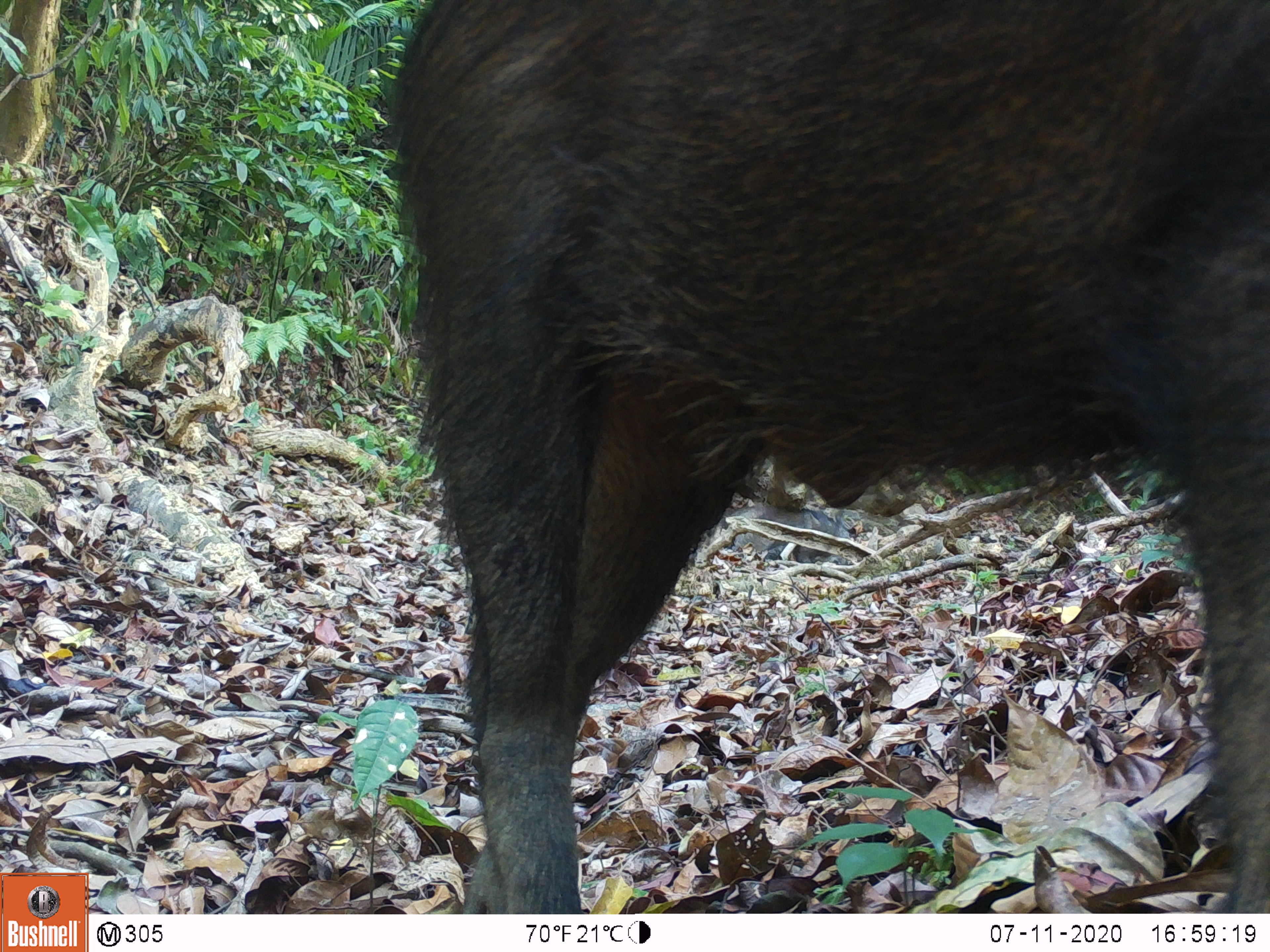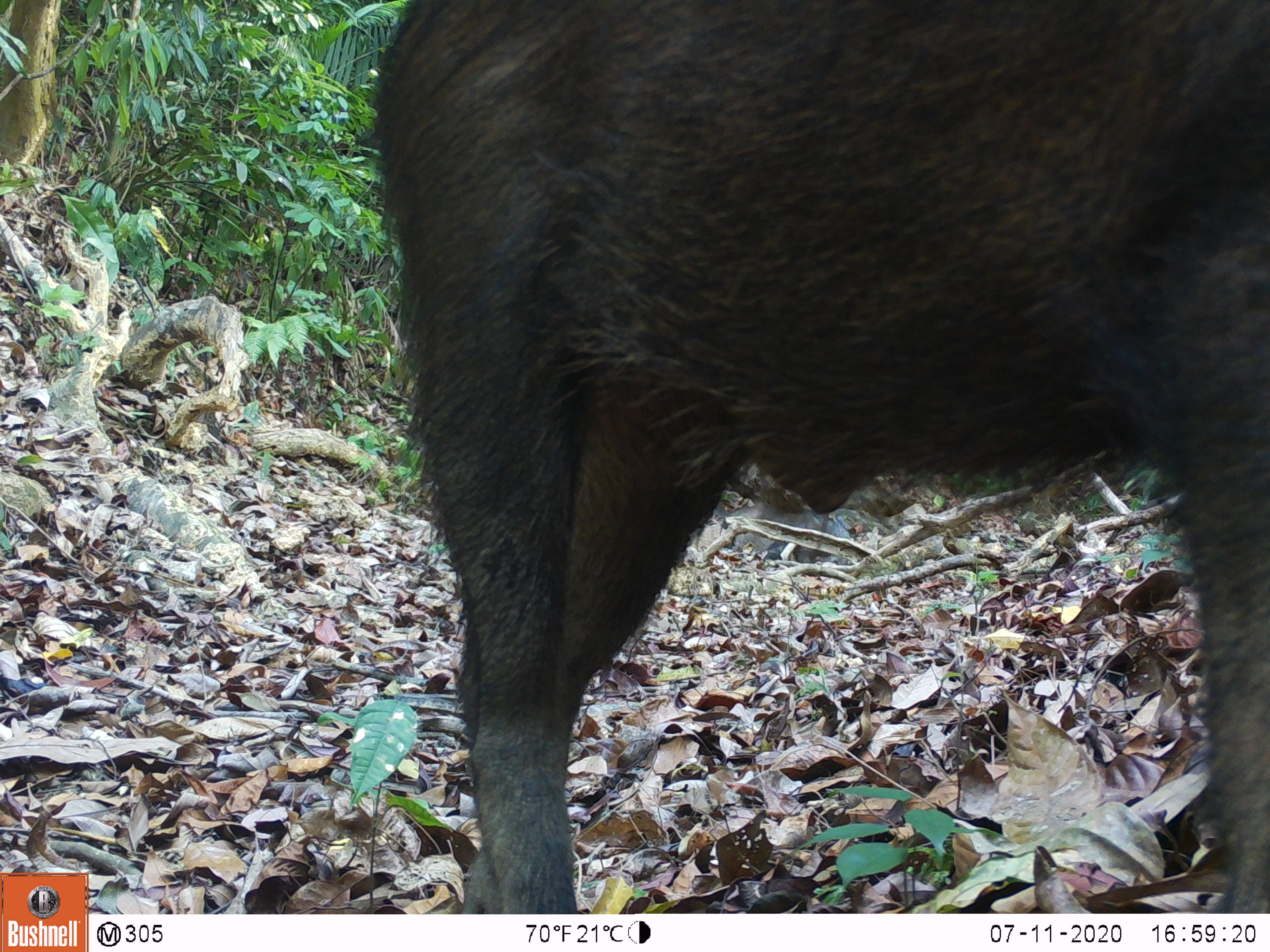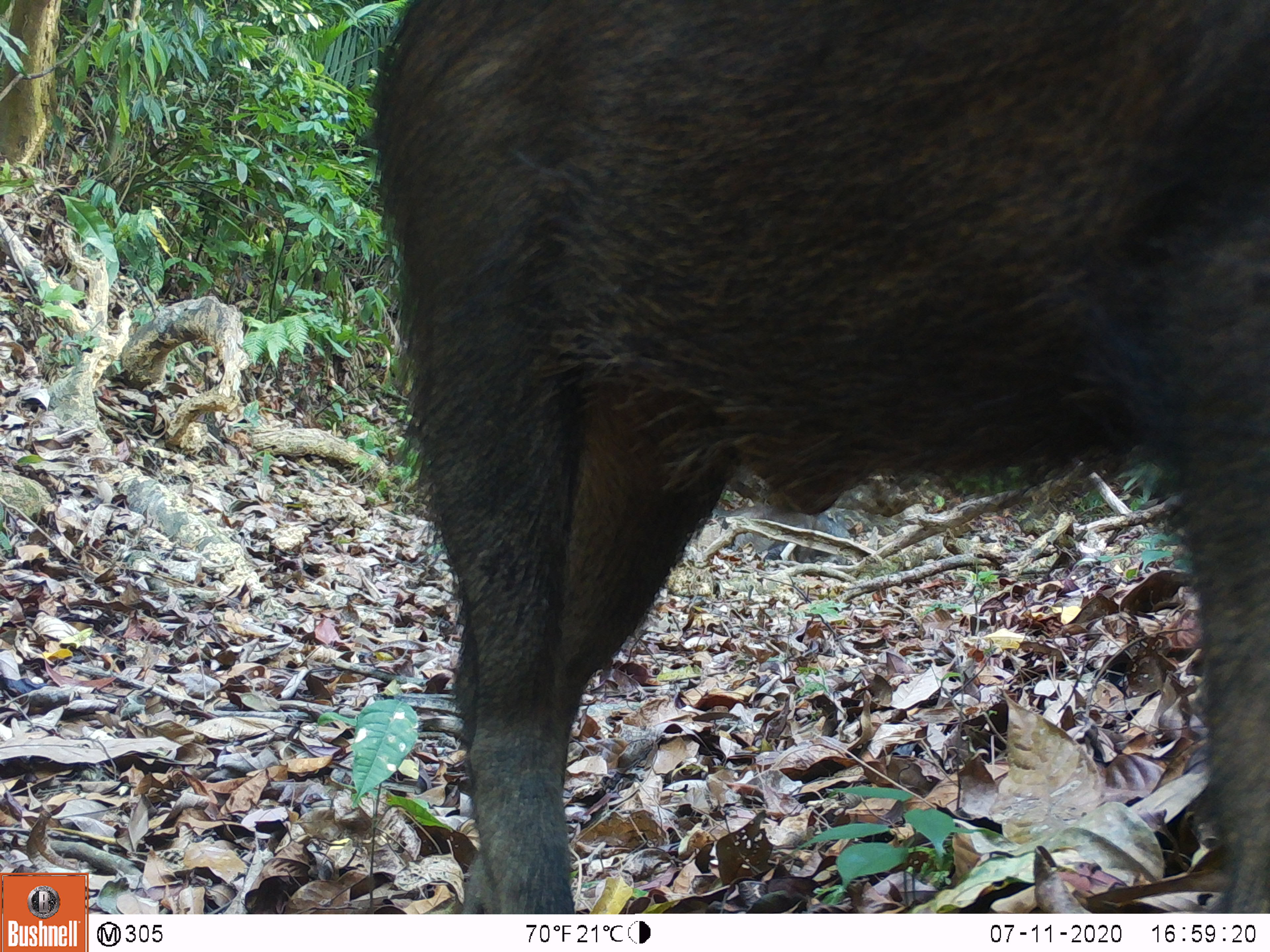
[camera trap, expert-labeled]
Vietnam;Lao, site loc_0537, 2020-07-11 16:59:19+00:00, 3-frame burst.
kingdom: Animalia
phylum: Chordata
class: Mammalia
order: Artiodactyla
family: Suidae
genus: Sus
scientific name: Sus scrofa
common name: eurasian wild pig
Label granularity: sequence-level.